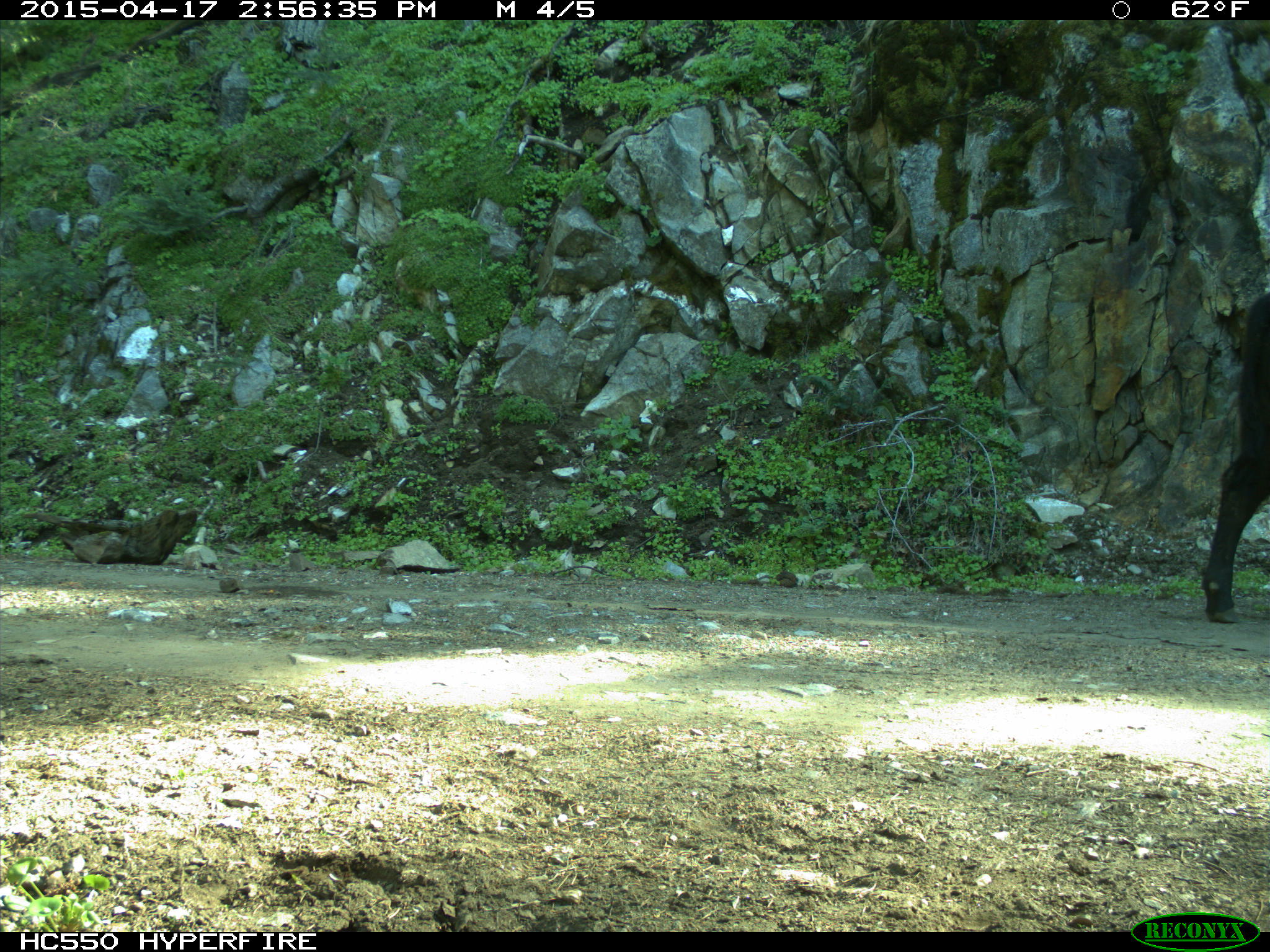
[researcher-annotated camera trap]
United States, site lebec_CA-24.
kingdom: Animalia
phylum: Chordata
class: Mammalia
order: Artiodactyla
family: Bovidae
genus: Bos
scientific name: Bos taurus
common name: domestic cow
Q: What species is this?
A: Bos taurus (domestic cow).